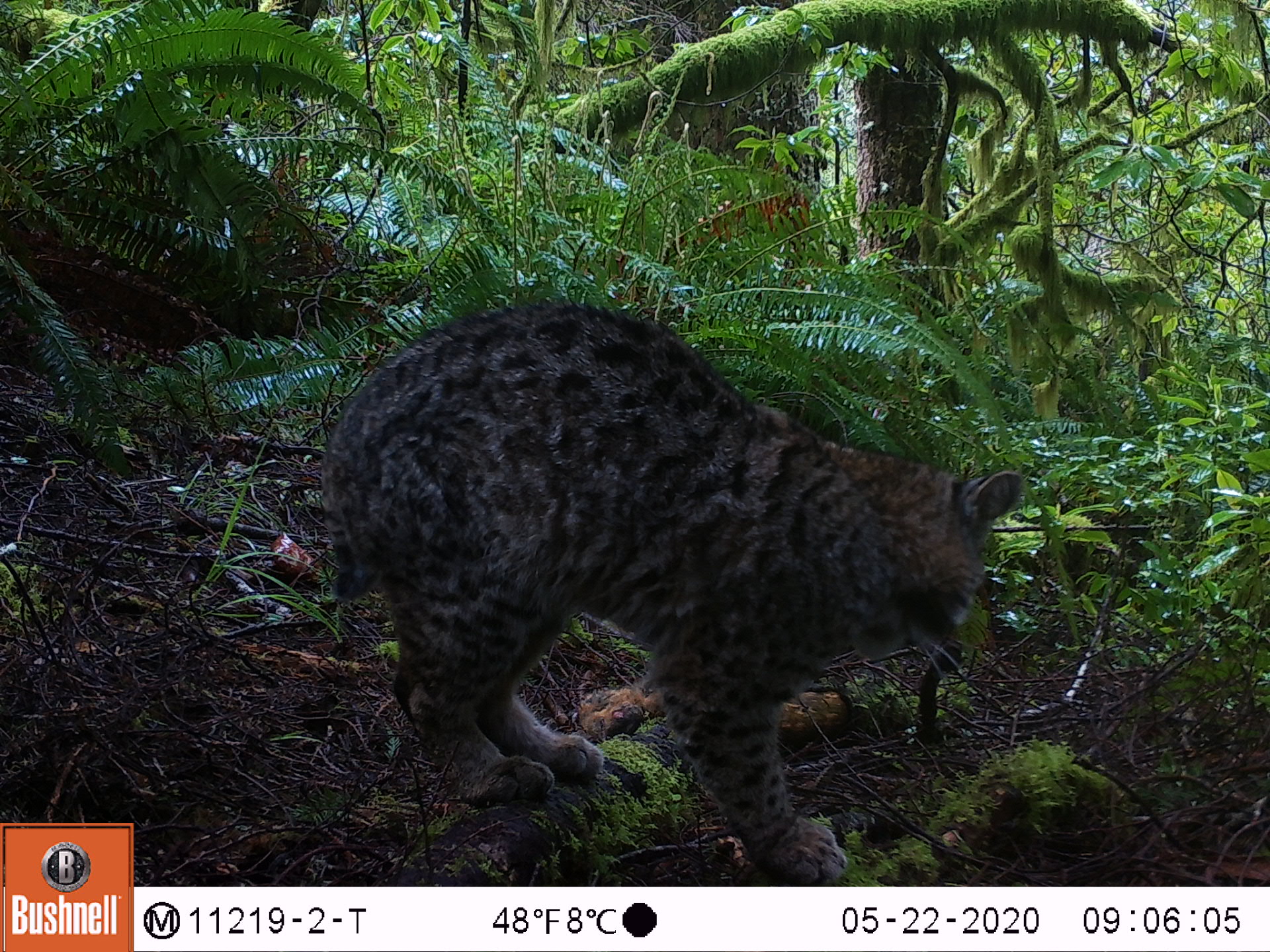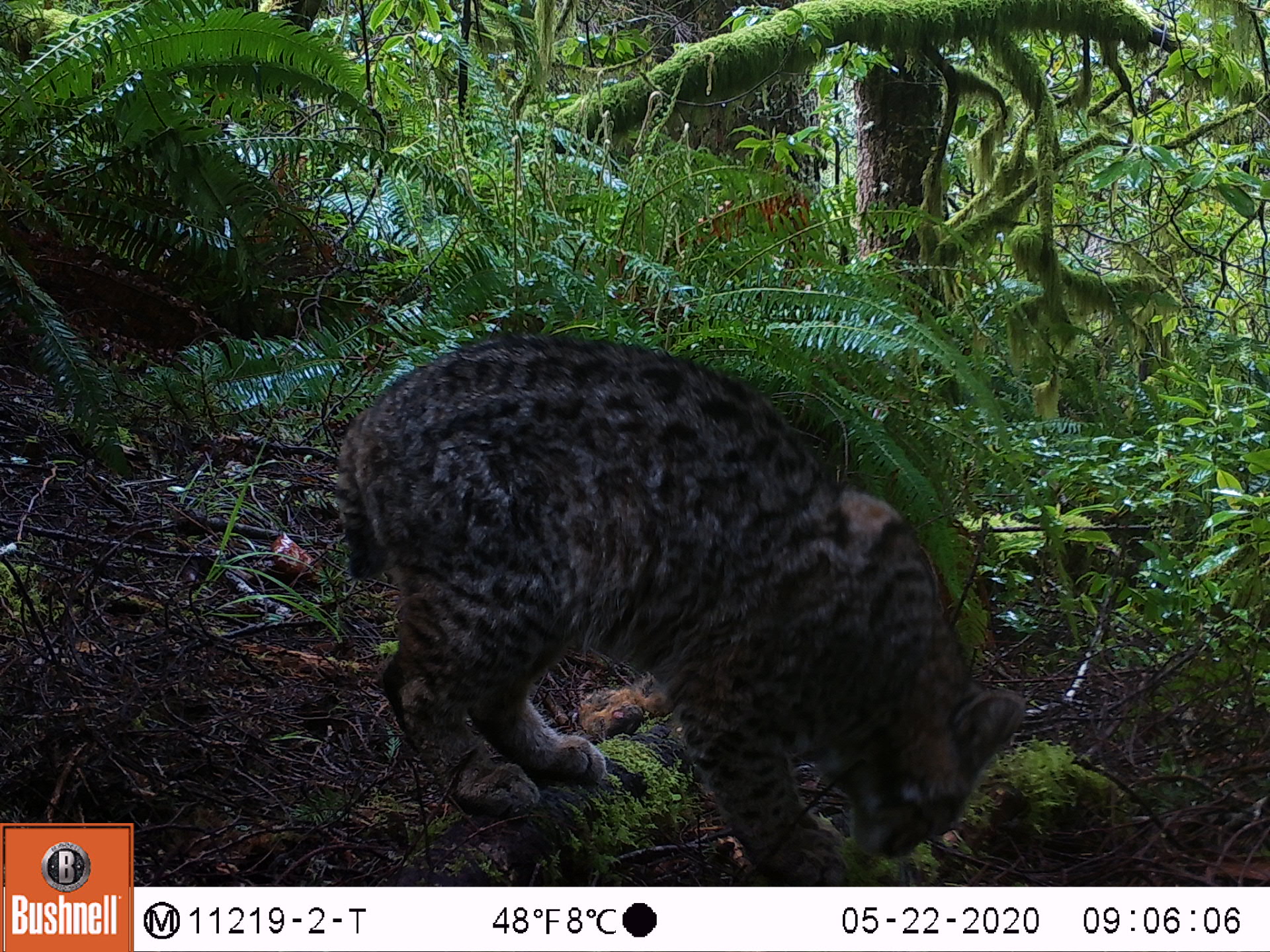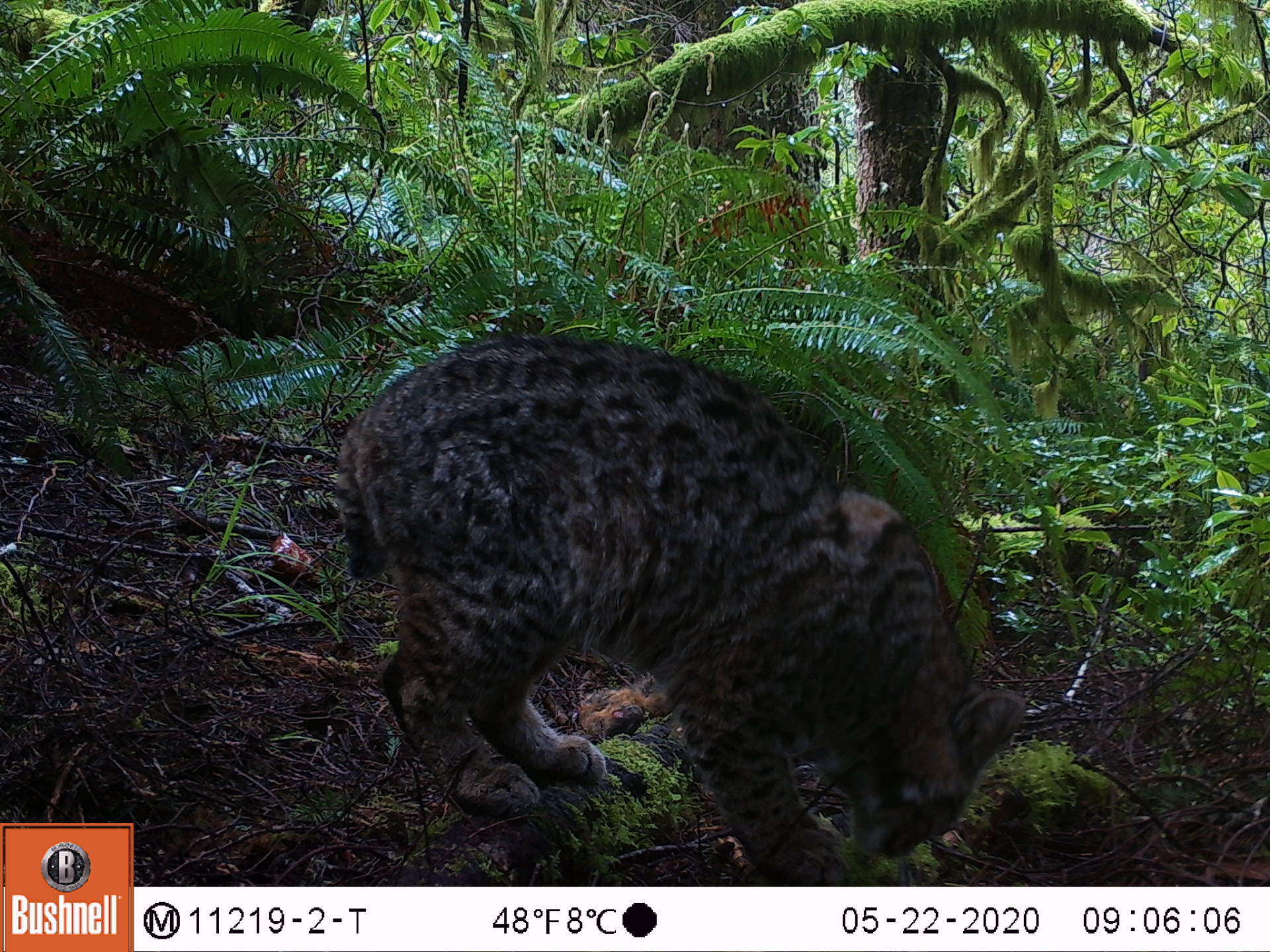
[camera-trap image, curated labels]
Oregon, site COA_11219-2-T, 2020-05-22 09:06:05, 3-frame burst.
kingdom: Animalia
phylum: Chordata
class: Mammalia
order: Rodentia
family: Sciuridae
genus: Tamiasciurus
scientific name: Tamiasciurus douglasii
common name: douglas squirrel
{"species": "douglas squirrel (Tamiasciurus douglasii)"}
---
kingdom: Animalia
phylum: Chordata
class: Mammalia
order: Carnivora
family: Felidae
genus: Lynx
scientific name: Lynx rufus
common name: bobcat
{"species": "bobcat (Lynx rufus)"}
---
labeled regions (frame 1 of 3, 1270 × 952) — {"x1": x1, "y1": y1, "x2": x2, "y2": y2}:
douglas squirrel: {"x1": 316, "y1": 305, "x2": 1023, "y2": 872}; {"x1": 559, "y1": 677, "x2": 672, "y2": 746}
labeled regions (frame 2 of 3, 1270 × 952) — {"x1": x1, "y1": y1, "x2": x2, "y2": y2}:
bobcat: {"x1": 330, "y1": 321, "x2": 1038, "y2": 878}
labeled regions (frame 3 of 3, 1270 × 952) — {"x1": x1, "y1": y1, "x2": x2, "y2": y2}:
douglas squirrel: {"x1": 326, "y1": 335, "x2": 1019, "y2": 876}